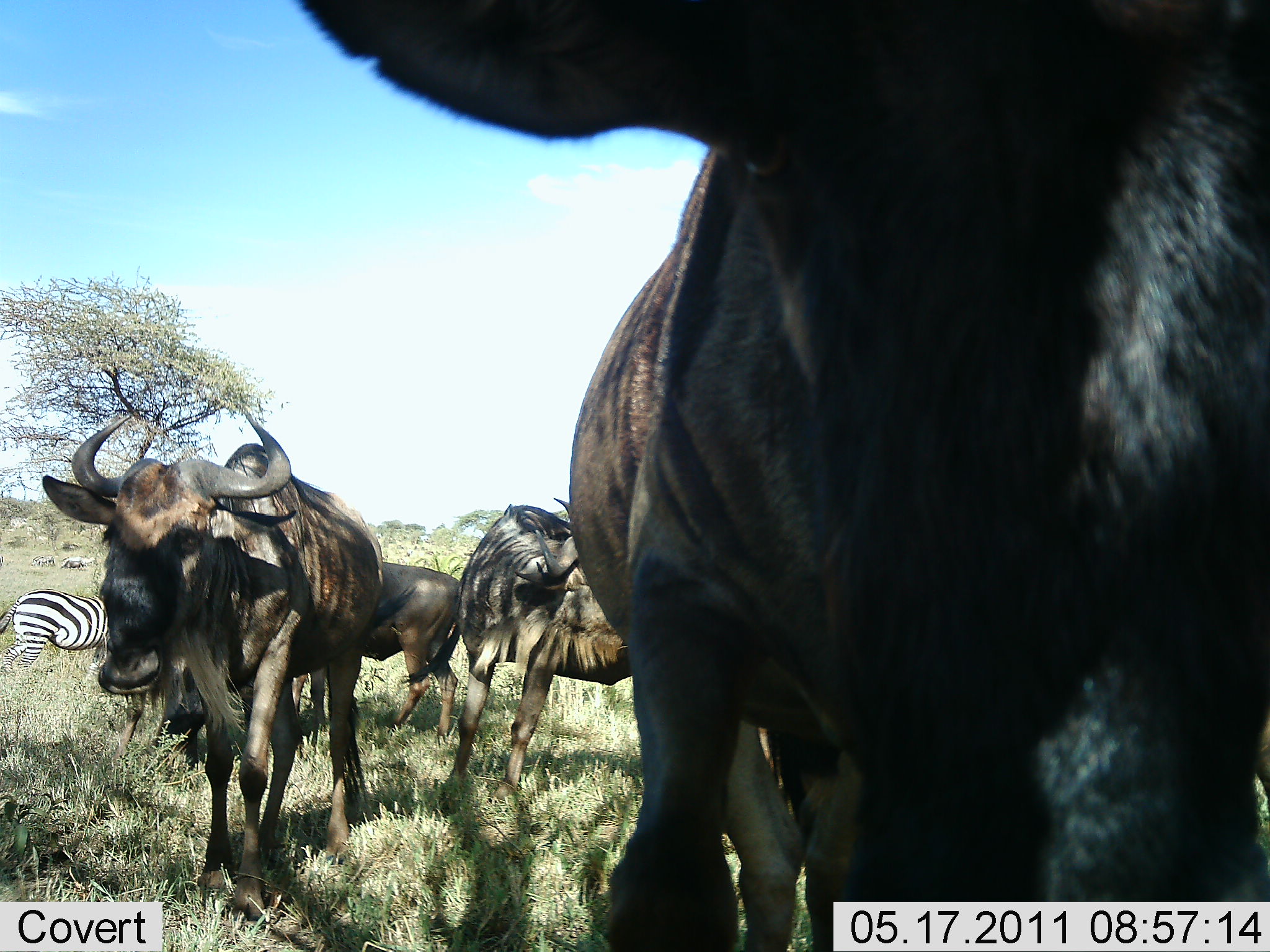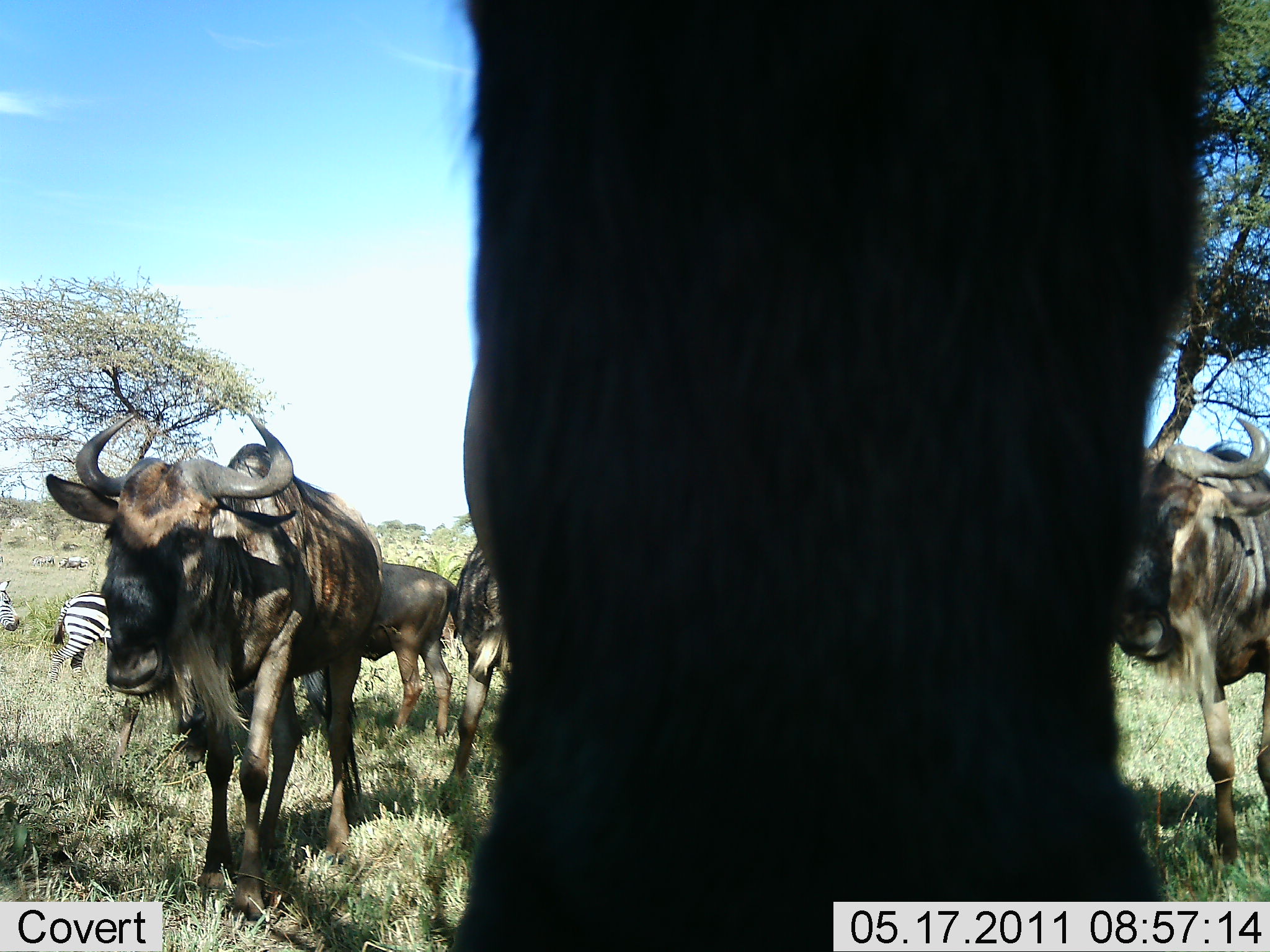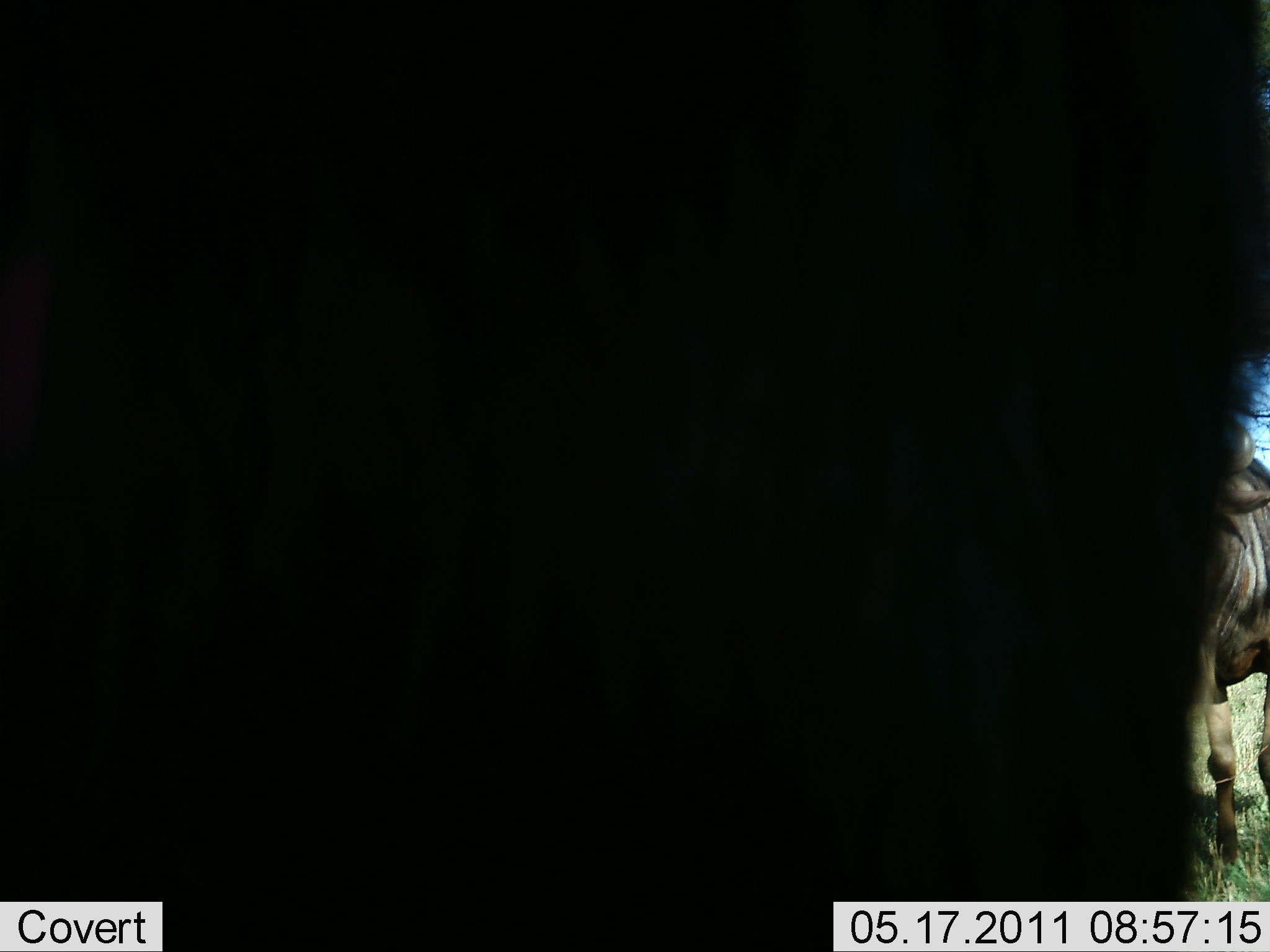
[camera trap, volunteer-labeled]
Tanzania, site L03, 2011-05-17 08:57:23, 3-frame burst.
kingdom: Animalia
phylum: Chordata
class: Mammalia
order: Artiodactyla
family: Bovidae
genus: Connochaetes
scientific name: Connochaetes taurinus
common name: blue wildebeest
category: wildebeest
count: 5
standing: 50%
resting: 0%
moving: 58%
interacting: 0%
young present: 8%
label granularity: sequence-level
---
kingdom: Animalia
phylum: Chordata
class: Mammalia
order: Perissodactyla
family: Equidae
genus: Equus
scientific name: Equus quagga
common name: plains zebra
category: zebra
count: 1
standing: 58%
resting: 0%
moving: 33%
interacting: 0%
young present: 0%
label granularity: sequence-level